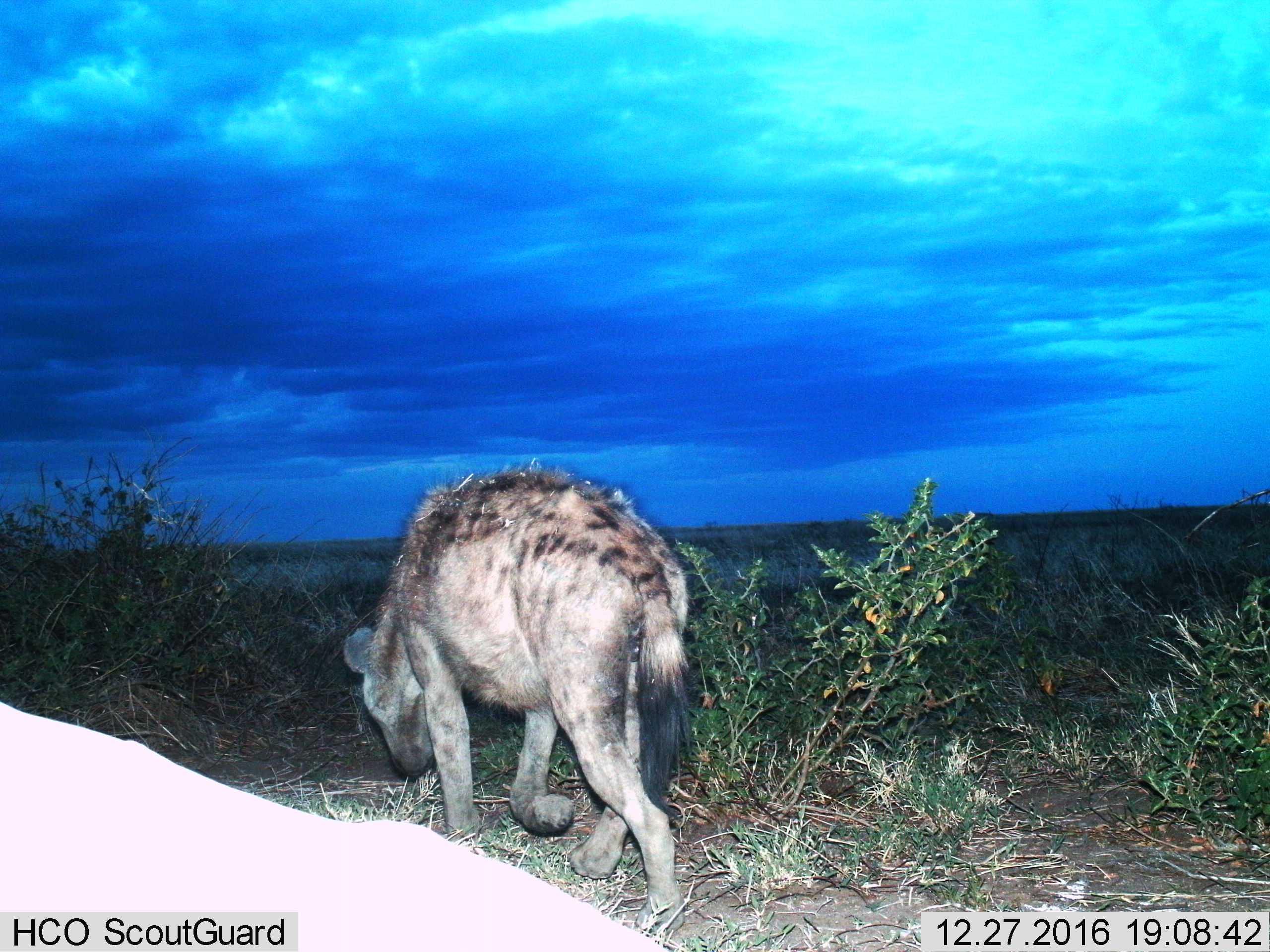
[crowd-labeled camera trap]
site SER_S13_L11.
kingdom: Animalia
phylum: Chordata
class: Mammalia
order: Carnivora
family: Hyaenidae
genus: Crocuta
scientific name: Crocuta crocuta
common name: spotted hyena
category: hyenaspotted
Hyenaspotted (spotted hyena) (Crocuta crocuta), count 1. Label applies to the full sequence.